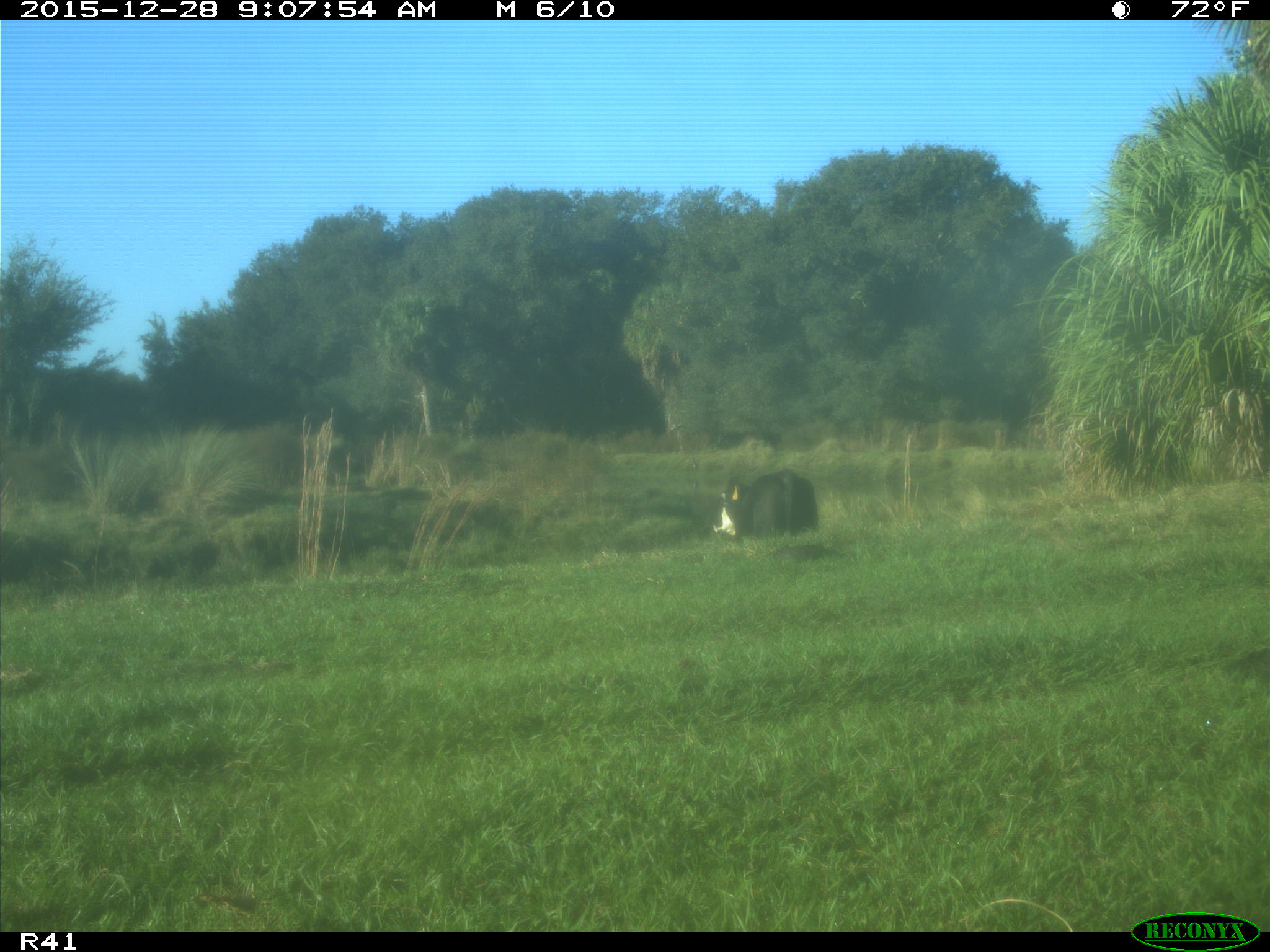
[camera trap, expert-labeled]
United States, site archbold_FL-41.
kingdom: Animalia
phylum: Chordata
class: Mammalia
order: Artiodactyla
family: Bovidae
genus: Bos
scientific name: Bos taurus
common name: domestic cow